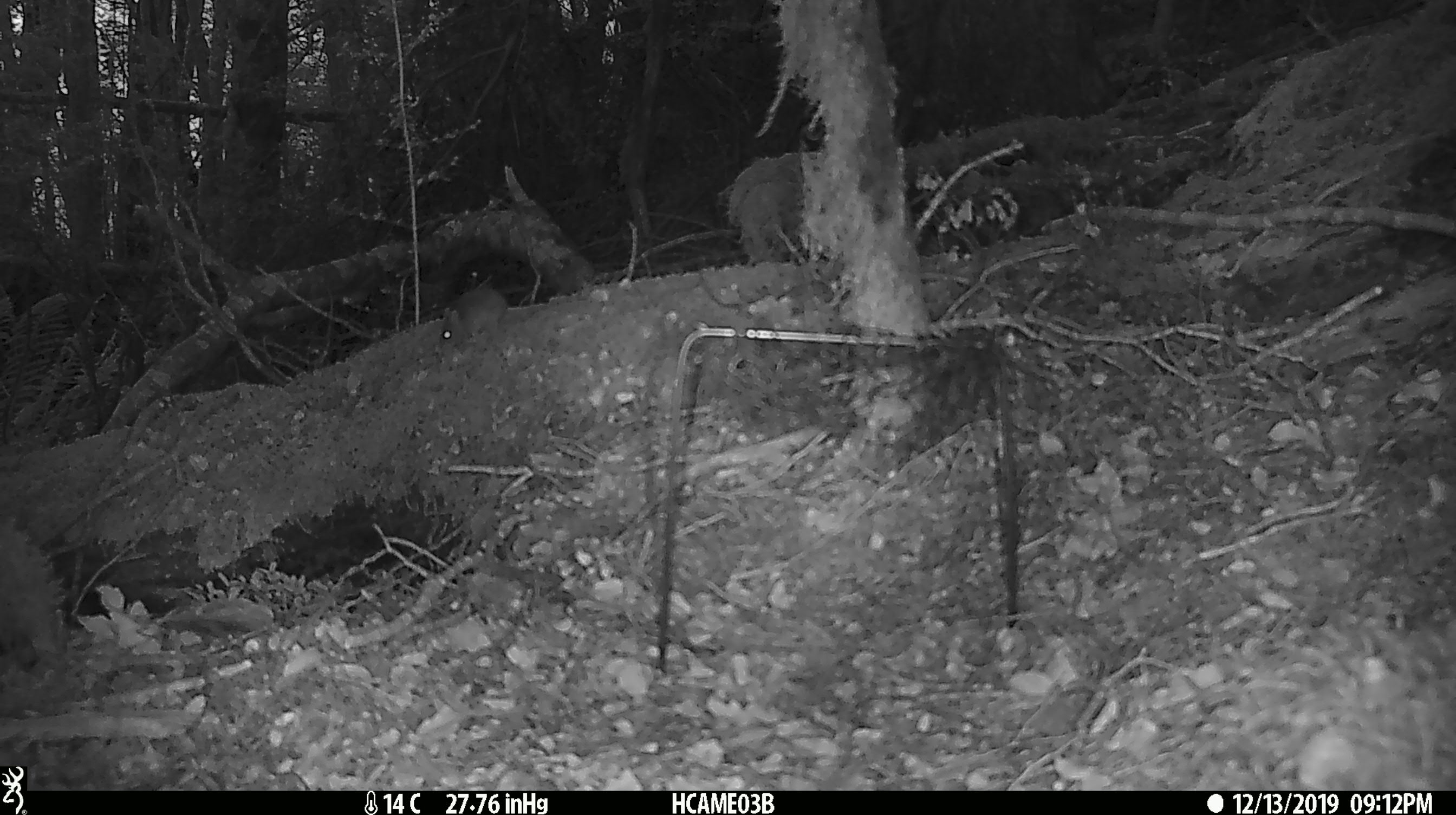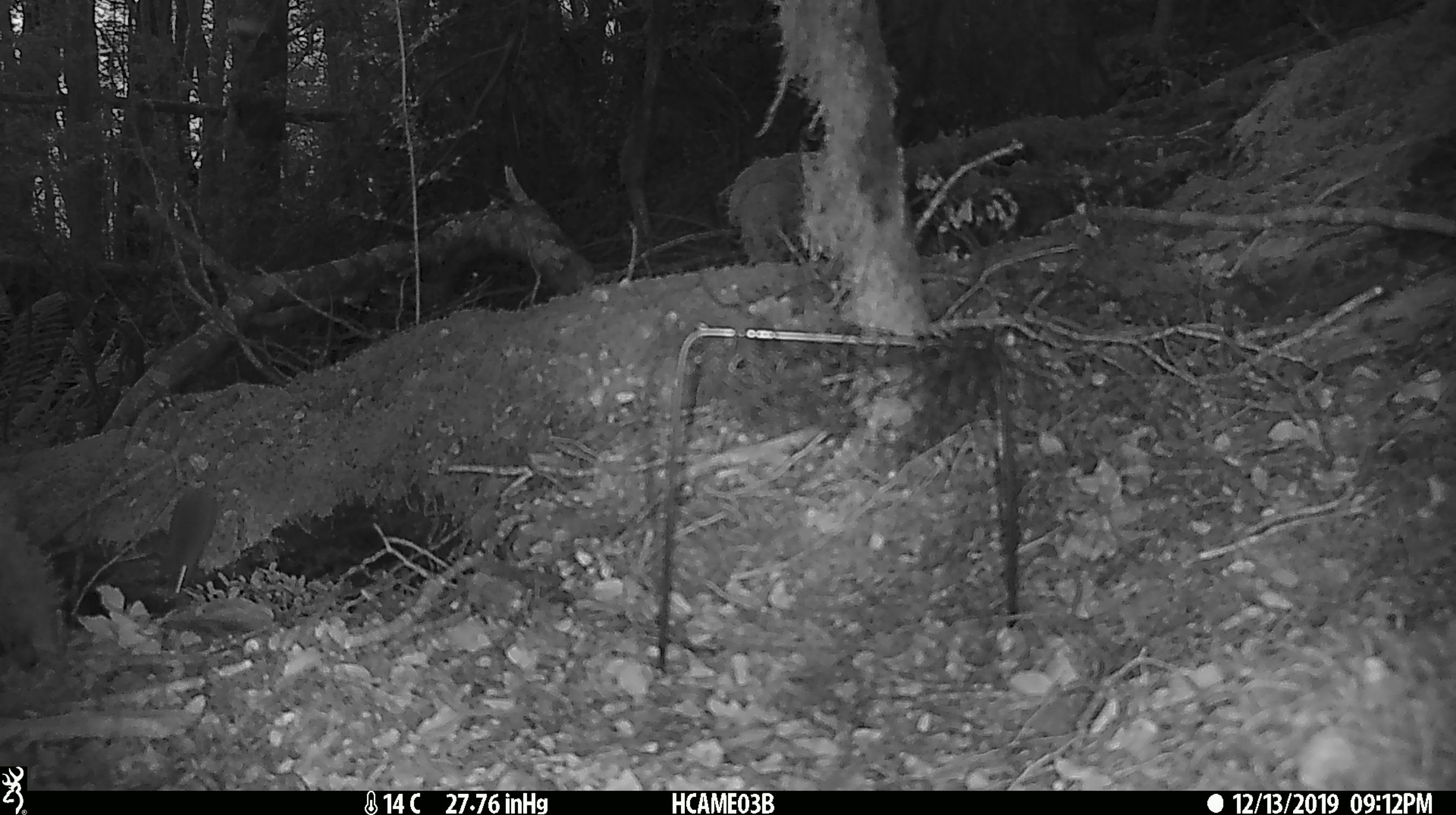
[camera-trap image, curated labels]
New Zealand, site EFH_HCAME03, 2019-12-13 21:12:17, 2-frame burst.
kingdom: Animalia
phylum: Chordata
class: Mammalia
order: Rodentia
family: Muridae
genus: Mus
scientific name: Mus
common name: mouse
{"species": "mouse (Mus)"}